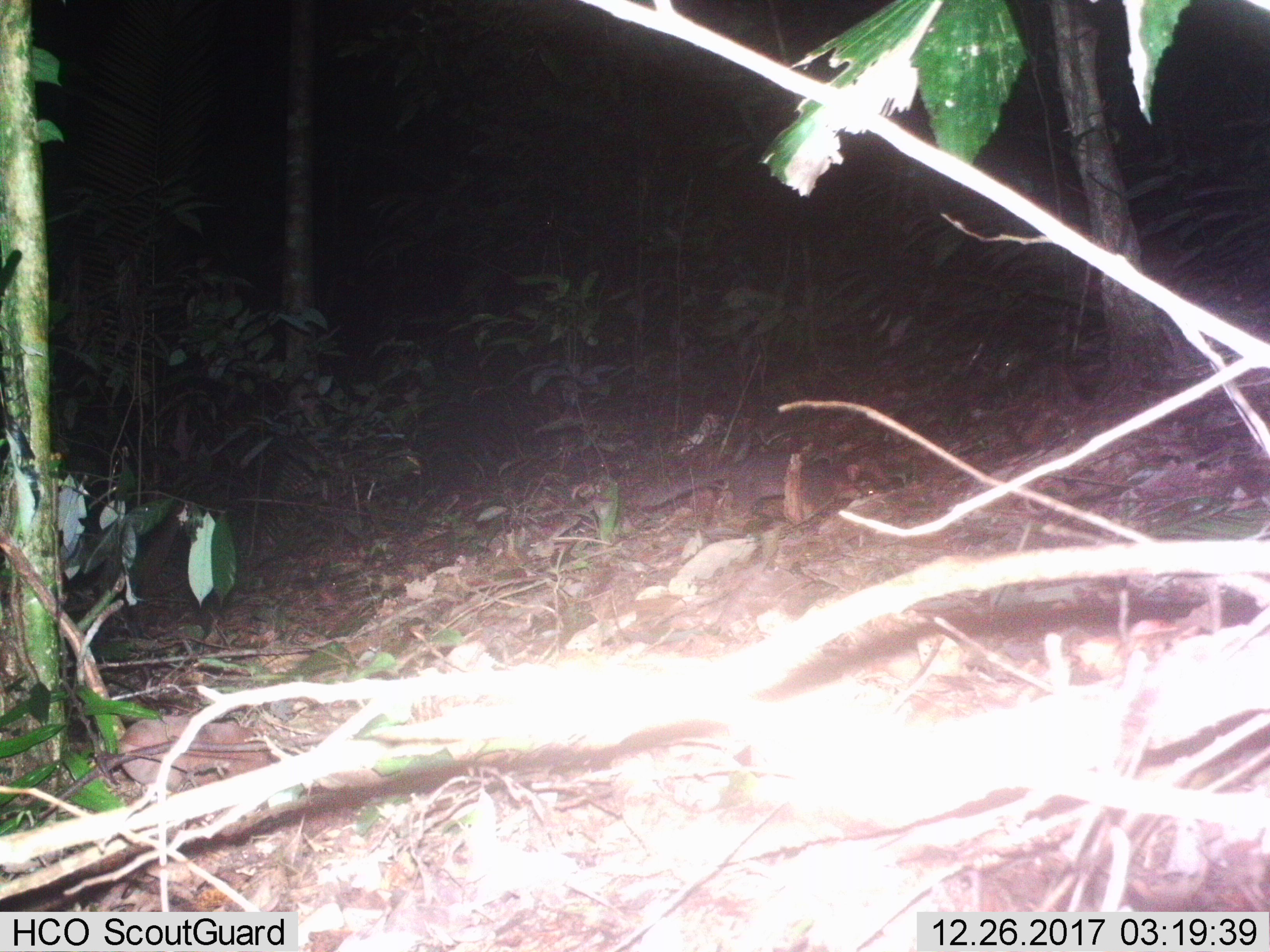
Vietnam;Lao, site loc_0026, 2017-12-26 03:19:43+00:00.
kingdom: Animalia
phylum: Chordata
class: Mammalia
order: Carnivora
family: Mustelidae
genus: Melogale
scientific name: Melogale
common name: ferret badger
Ferret badger (Melogale). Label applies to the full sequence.